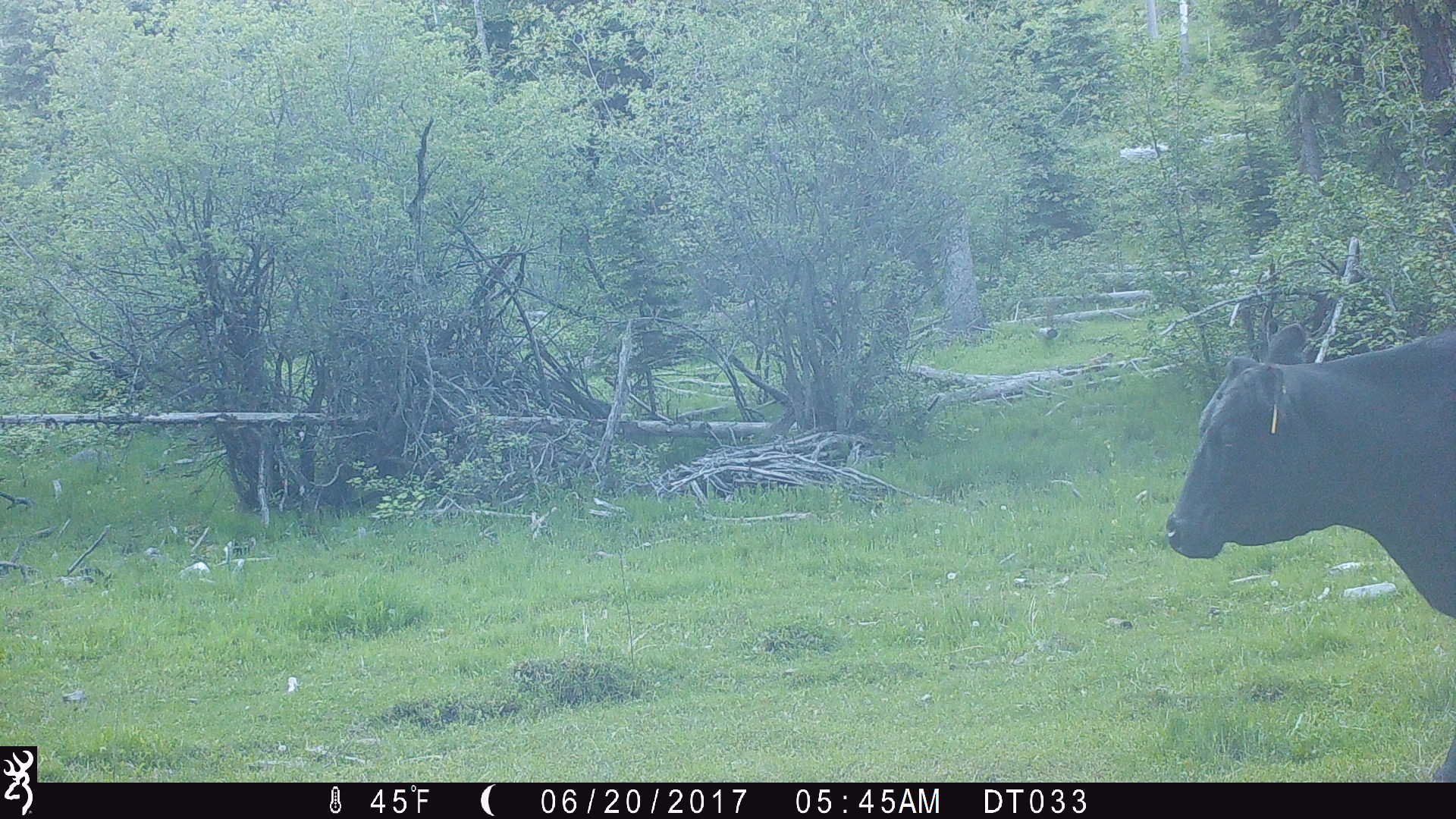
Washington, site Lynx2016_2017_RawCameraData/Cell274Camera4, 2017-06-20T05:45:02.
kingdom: Animalia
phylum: Chordata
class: Mammalia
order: Artiodactyla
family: Bovidae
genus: Bos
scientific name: Bos taurus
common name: domestic cattle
Domestic cattle (Bos taurus). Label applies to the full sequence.